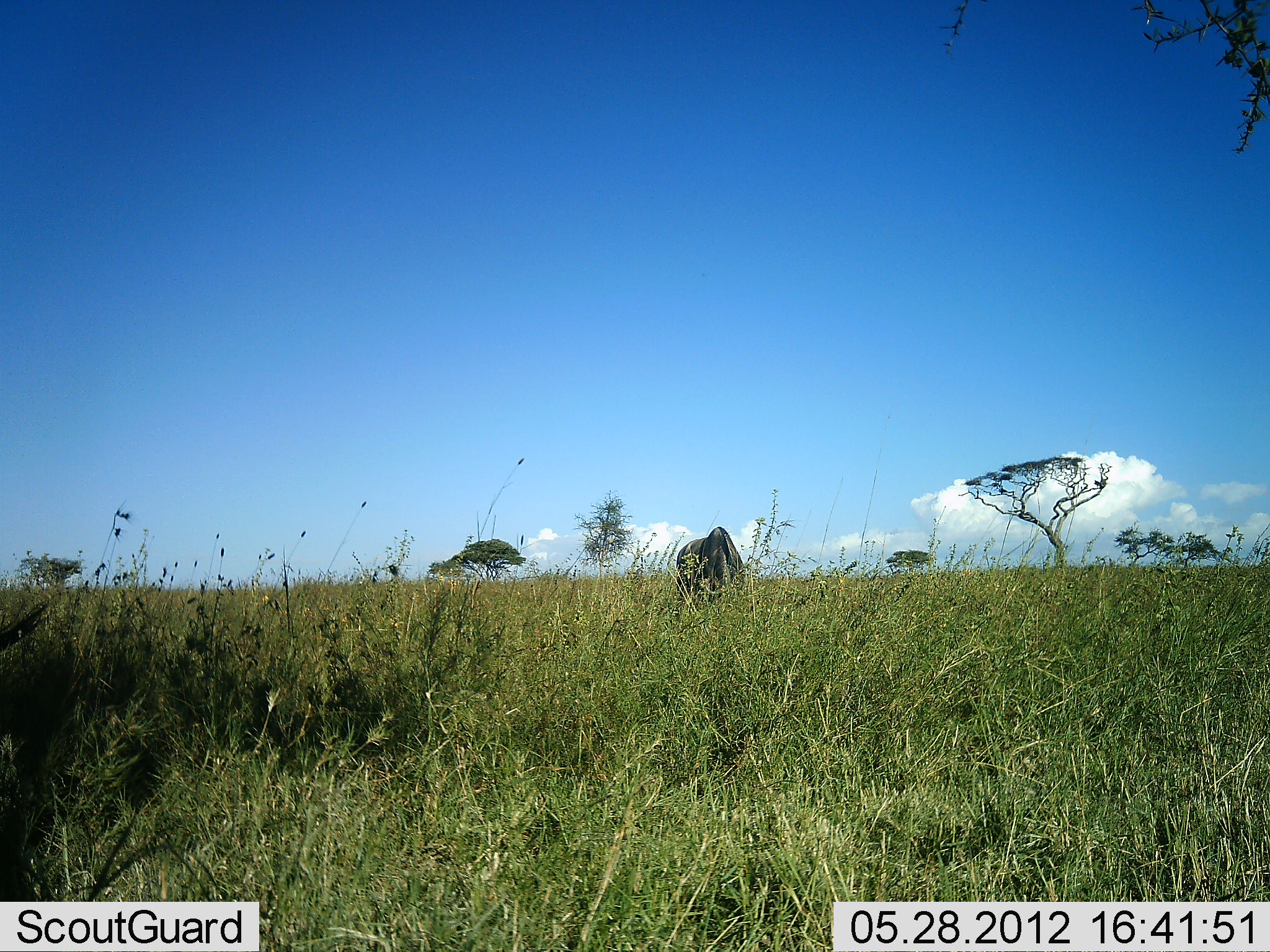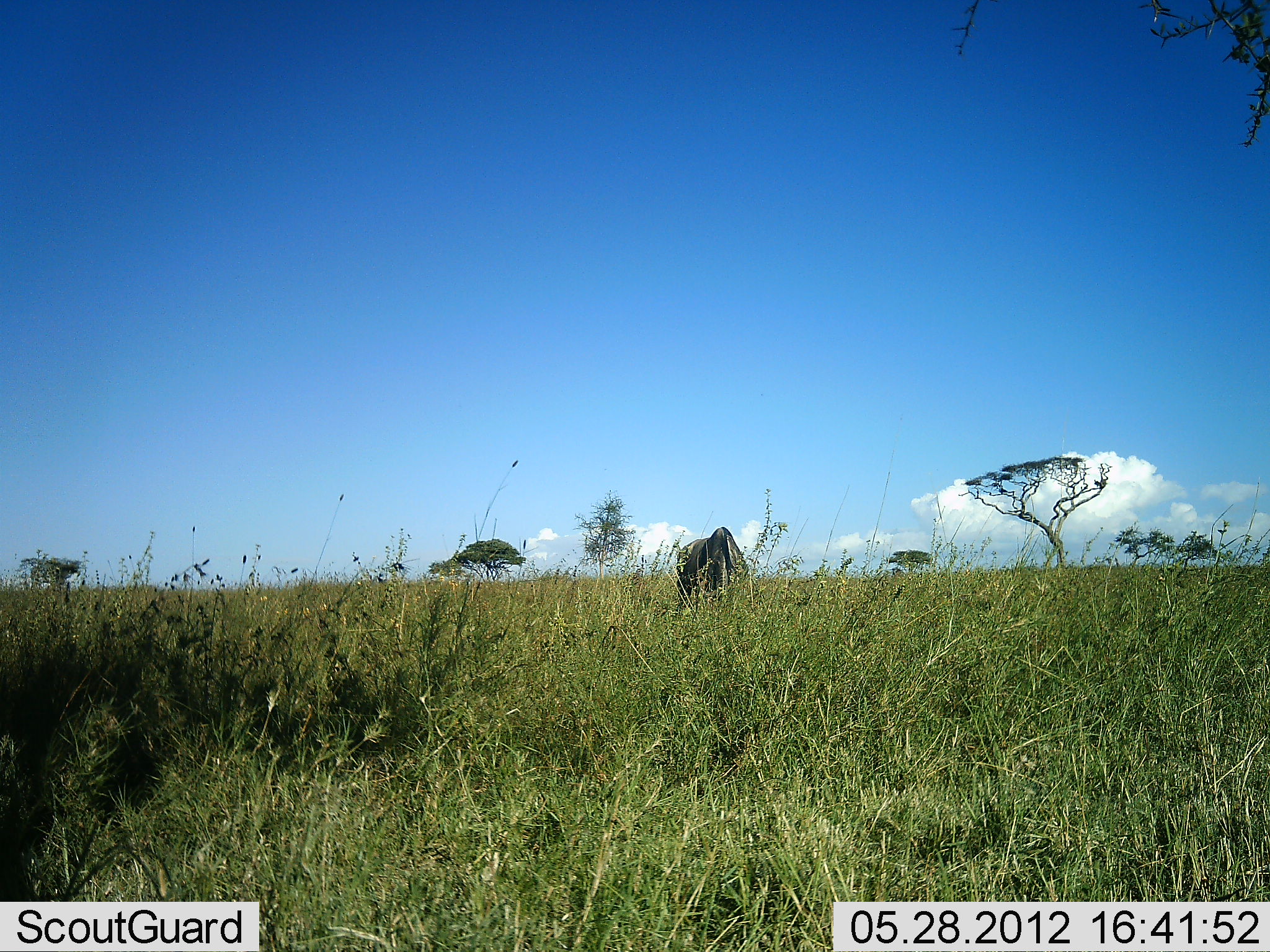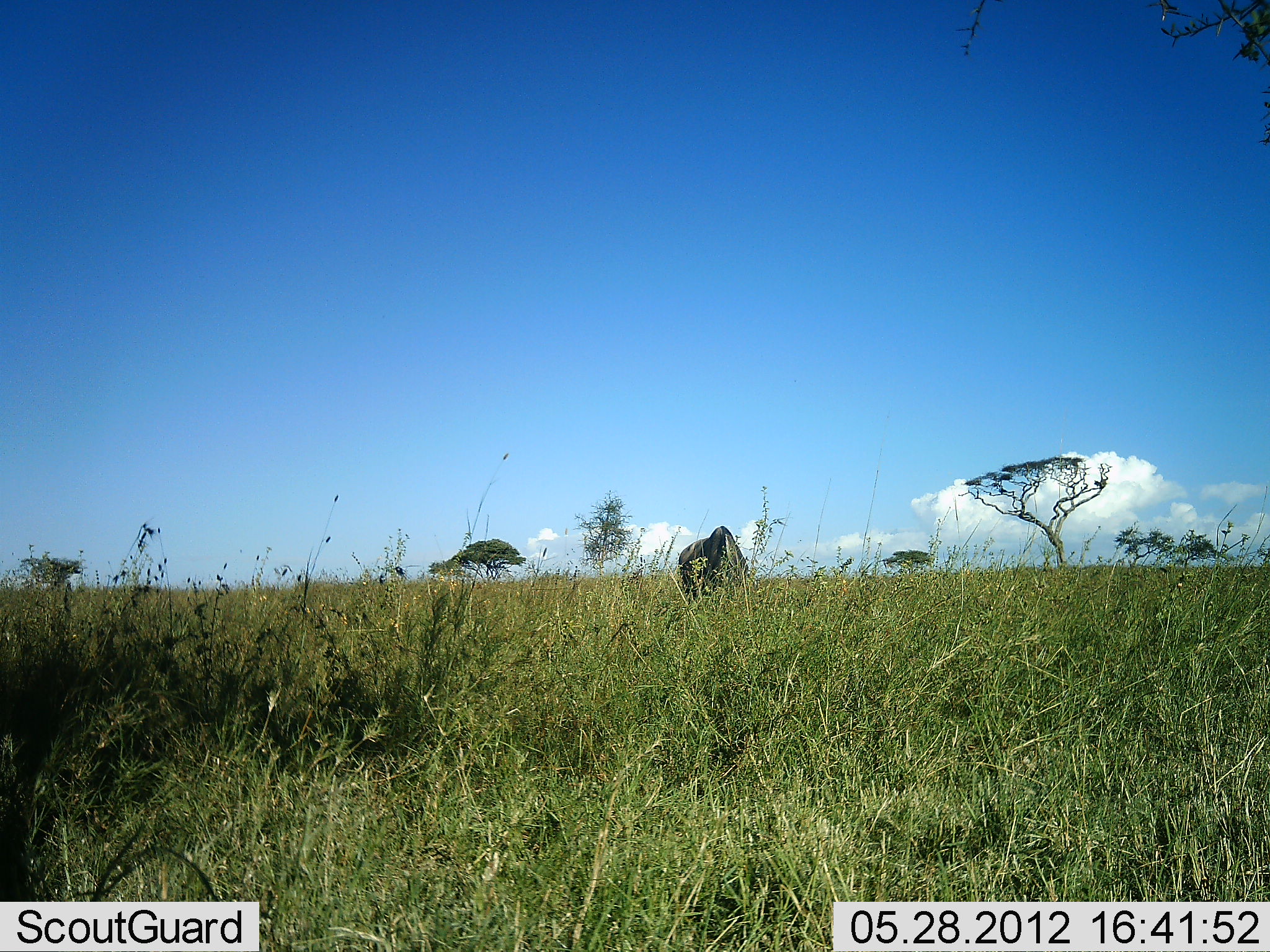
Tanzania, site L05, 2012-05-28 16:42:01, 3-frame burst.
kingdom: Animalia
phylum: Chordata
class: Mammalia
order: Artiodactyla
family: Bovidae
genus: Connochaetes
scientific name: Connochaetes taurinus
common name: blue wildebeest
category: wildebeest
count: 1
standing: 10%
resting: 0%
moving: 0%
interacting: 0%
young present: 0%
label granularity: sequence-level